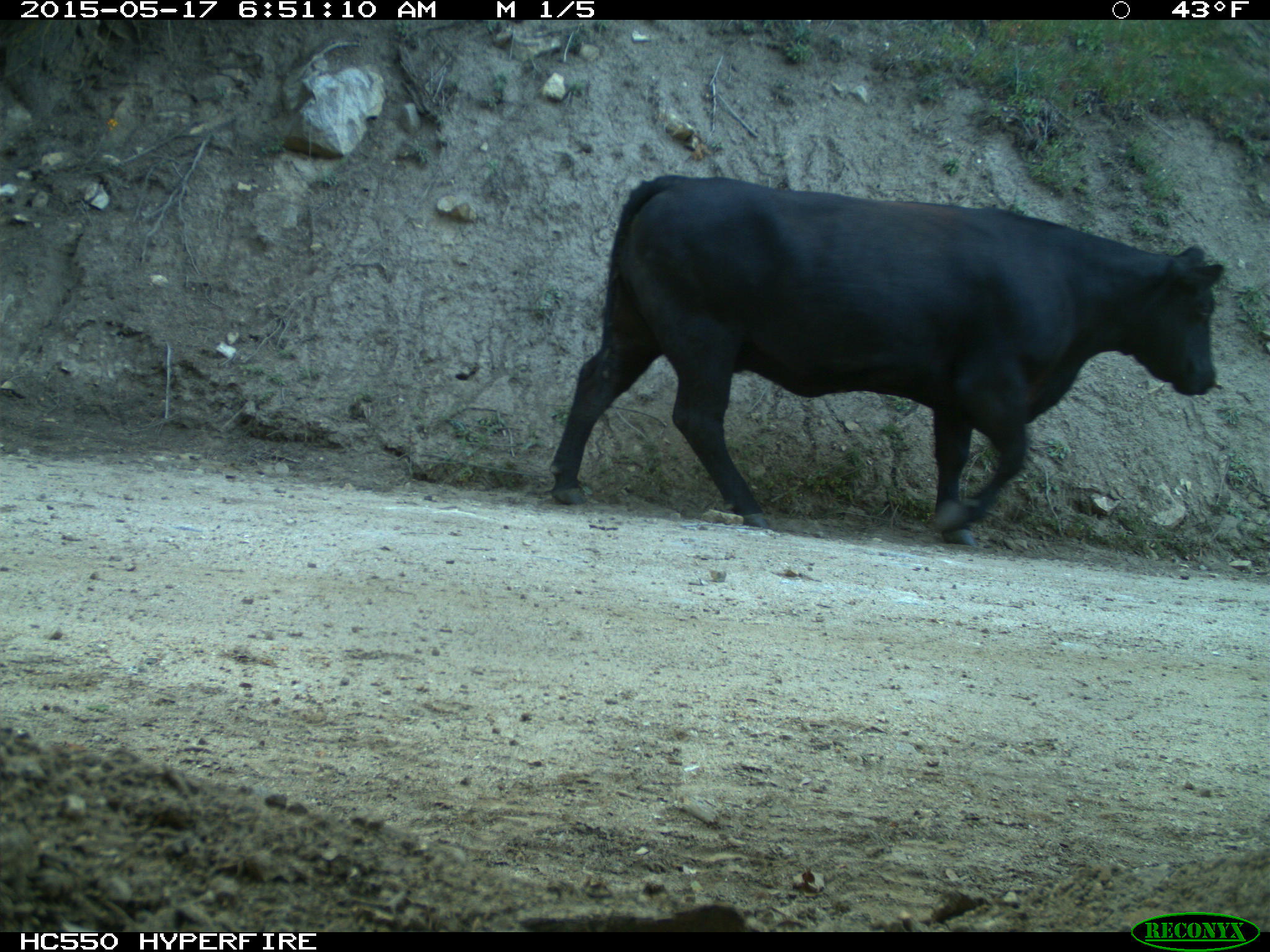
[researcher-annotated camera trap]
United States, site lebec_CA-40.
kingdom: Animalia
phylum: Chordata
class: Mammalia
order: Artiodactyla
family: Bovidae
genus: Bos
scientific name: Bos taurus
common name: domestic cow